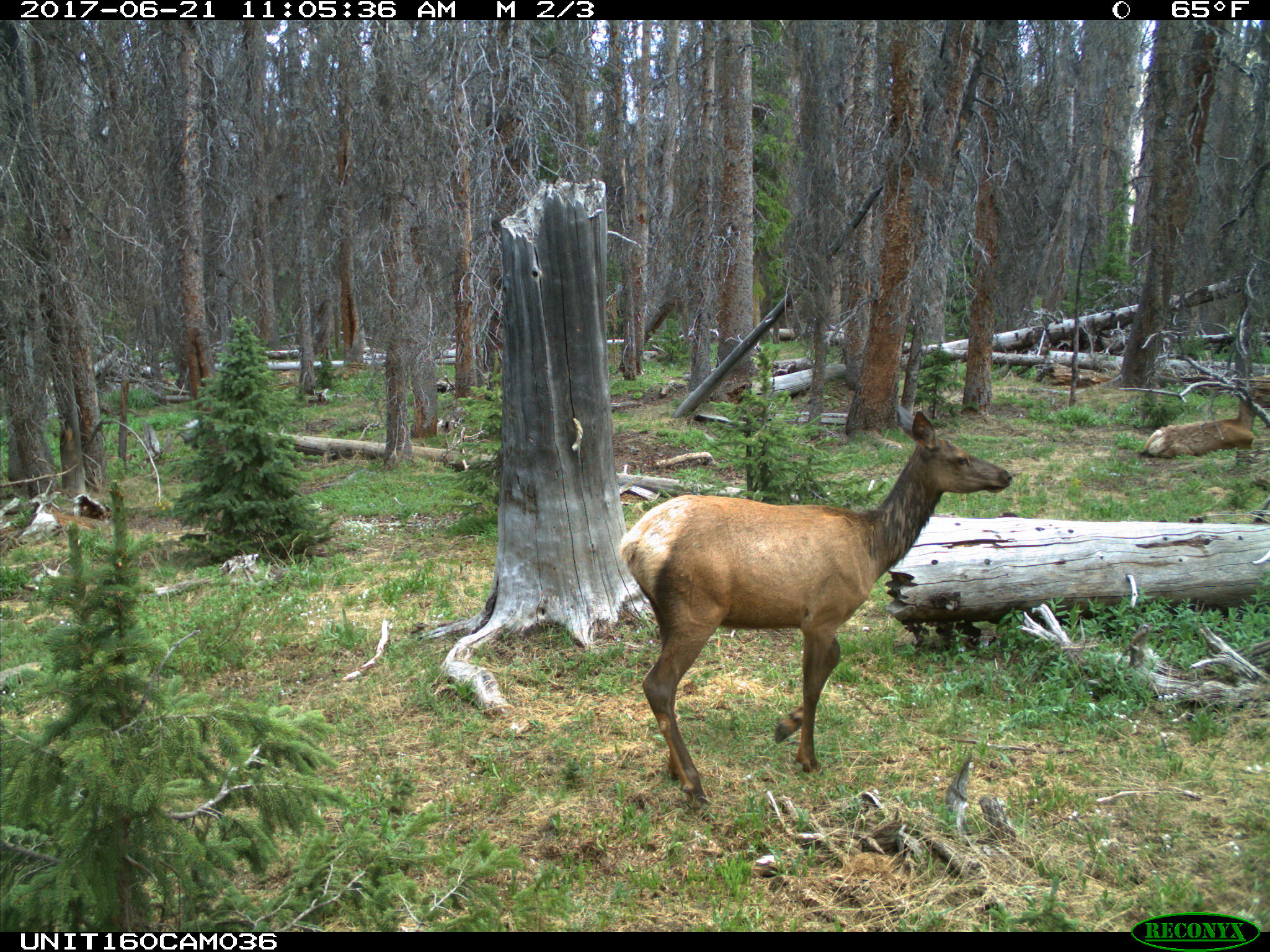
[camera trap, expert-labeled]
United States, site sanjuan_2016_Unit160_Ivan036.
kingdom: Animalia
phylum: Chordata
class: Mammalia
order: Artiodactyla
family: Cervidae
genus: Cervus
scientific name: Cervus elaphus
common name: red deer